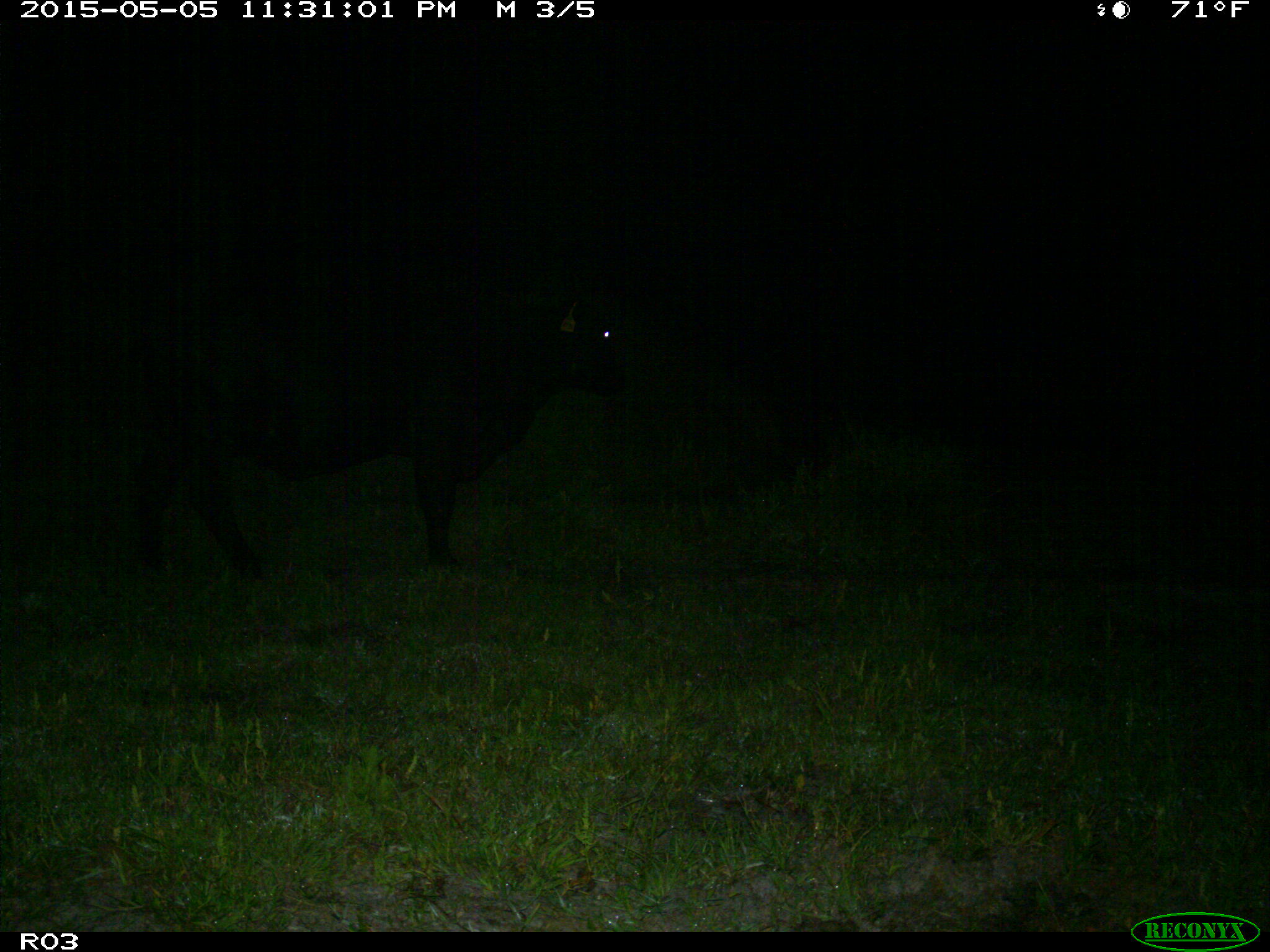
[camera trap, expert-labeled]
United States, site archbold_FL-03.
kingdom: Animalia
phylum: Chordata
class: Mammalia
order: Artiodactyla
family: Bovidae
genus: Bos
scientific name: Bos taurus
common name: domestic cow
Bos taurus (domestic cow).